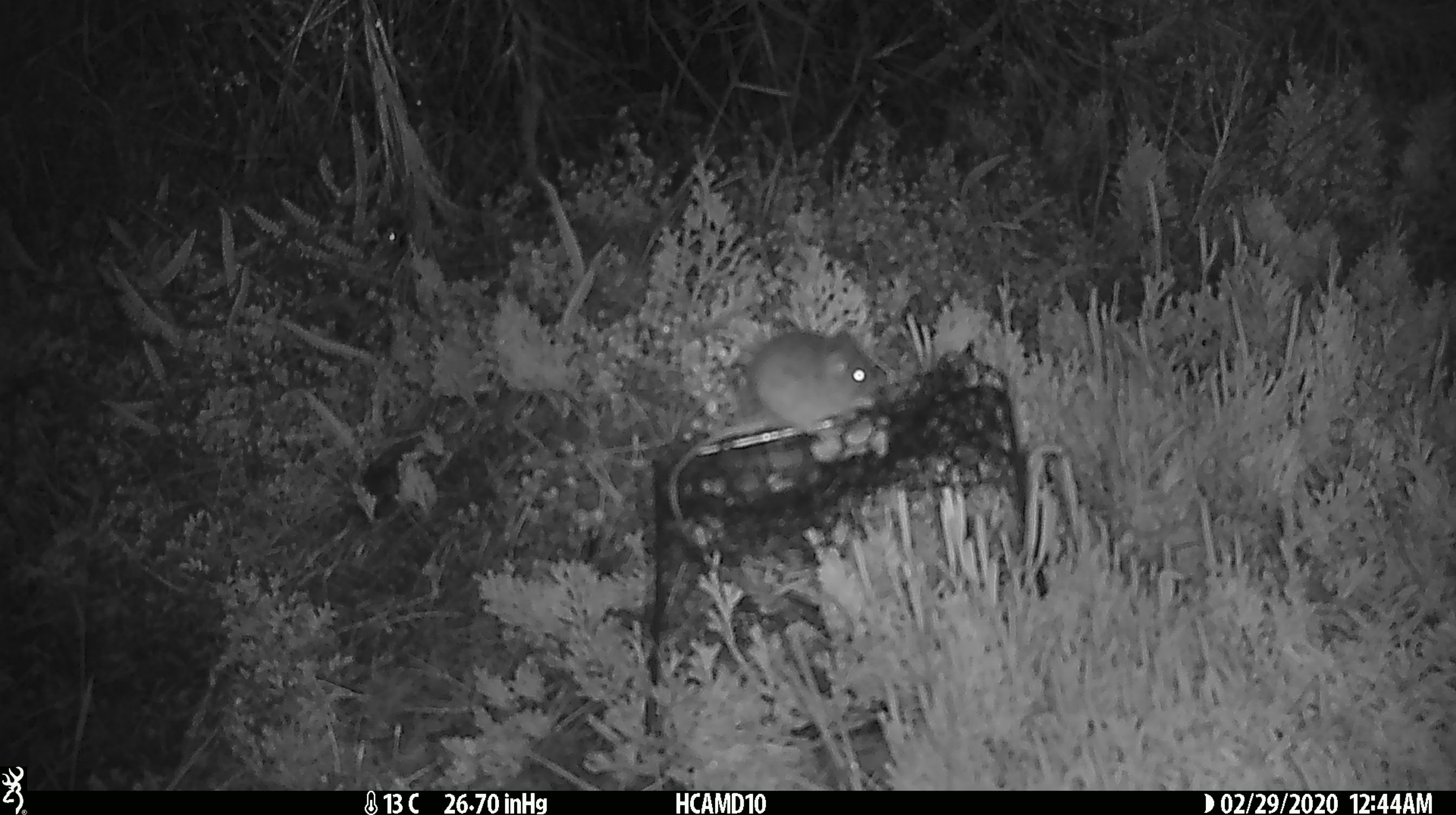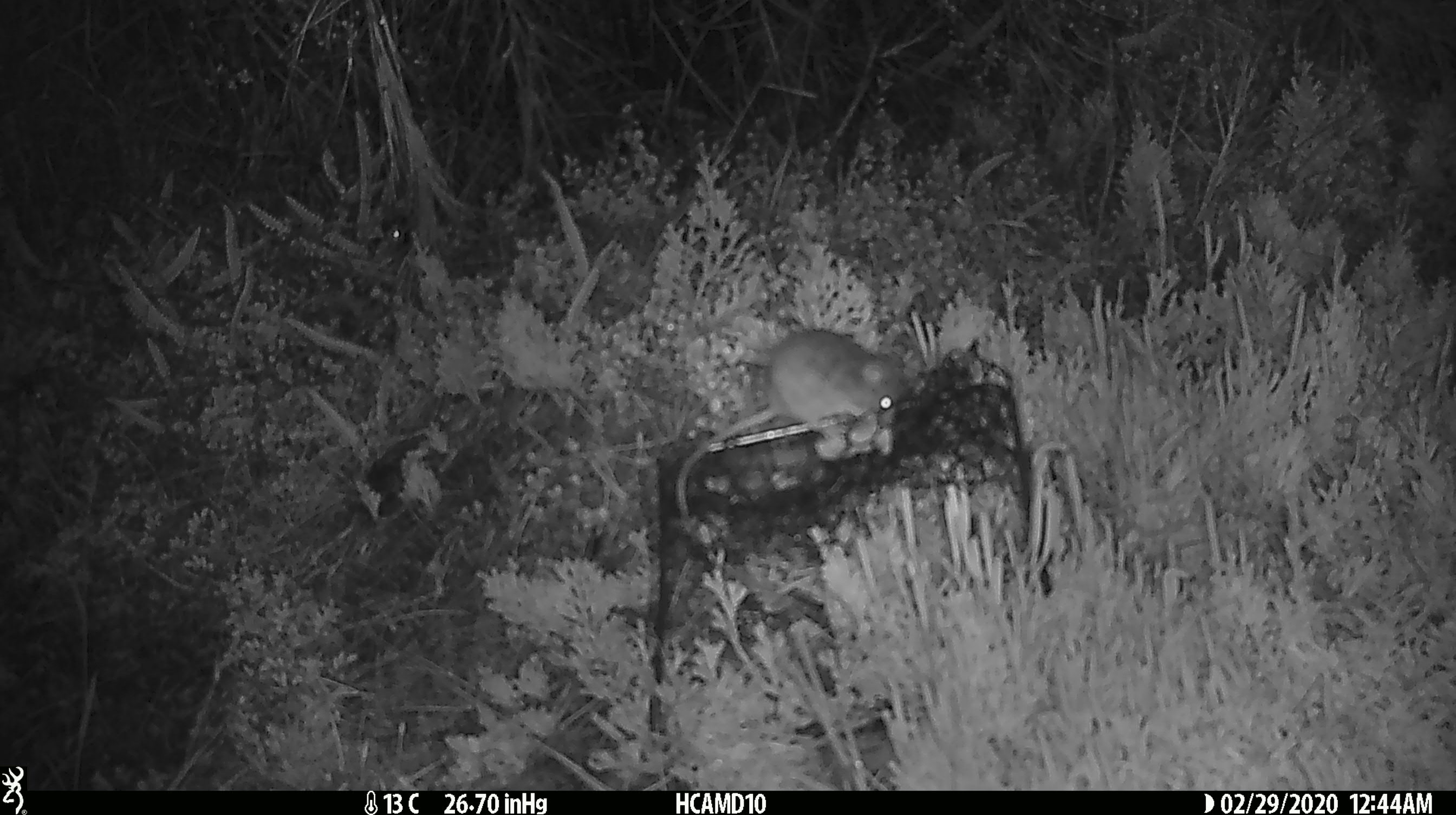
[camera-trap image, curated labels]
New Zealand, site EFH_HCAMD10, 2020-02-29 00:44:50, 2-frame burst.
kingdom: Animalia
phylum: Chordata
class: Mammalia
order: Rodentia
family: Muridae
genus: Mus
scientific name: Mus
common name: mouse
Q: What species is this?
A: Mouse (Mus).